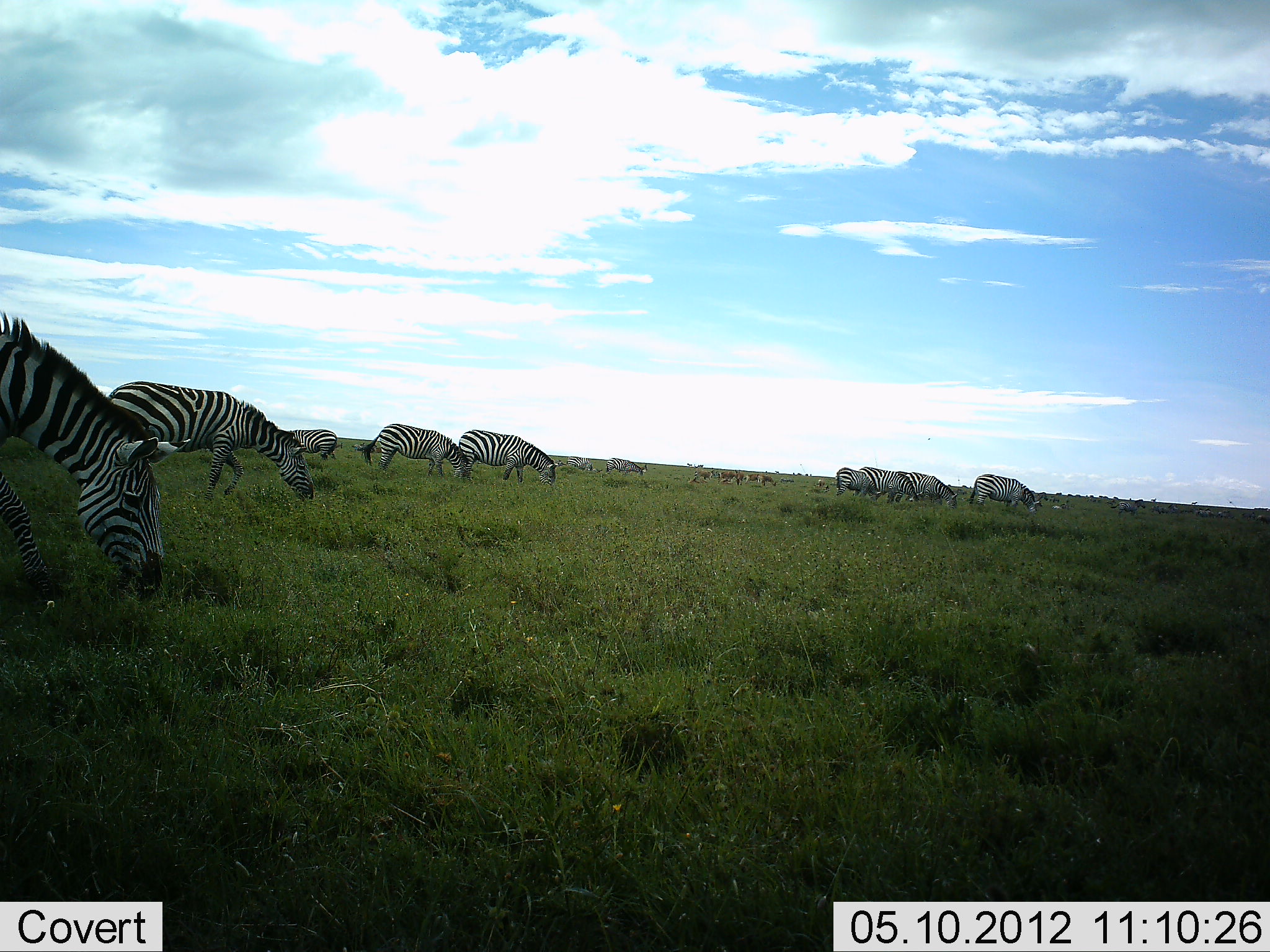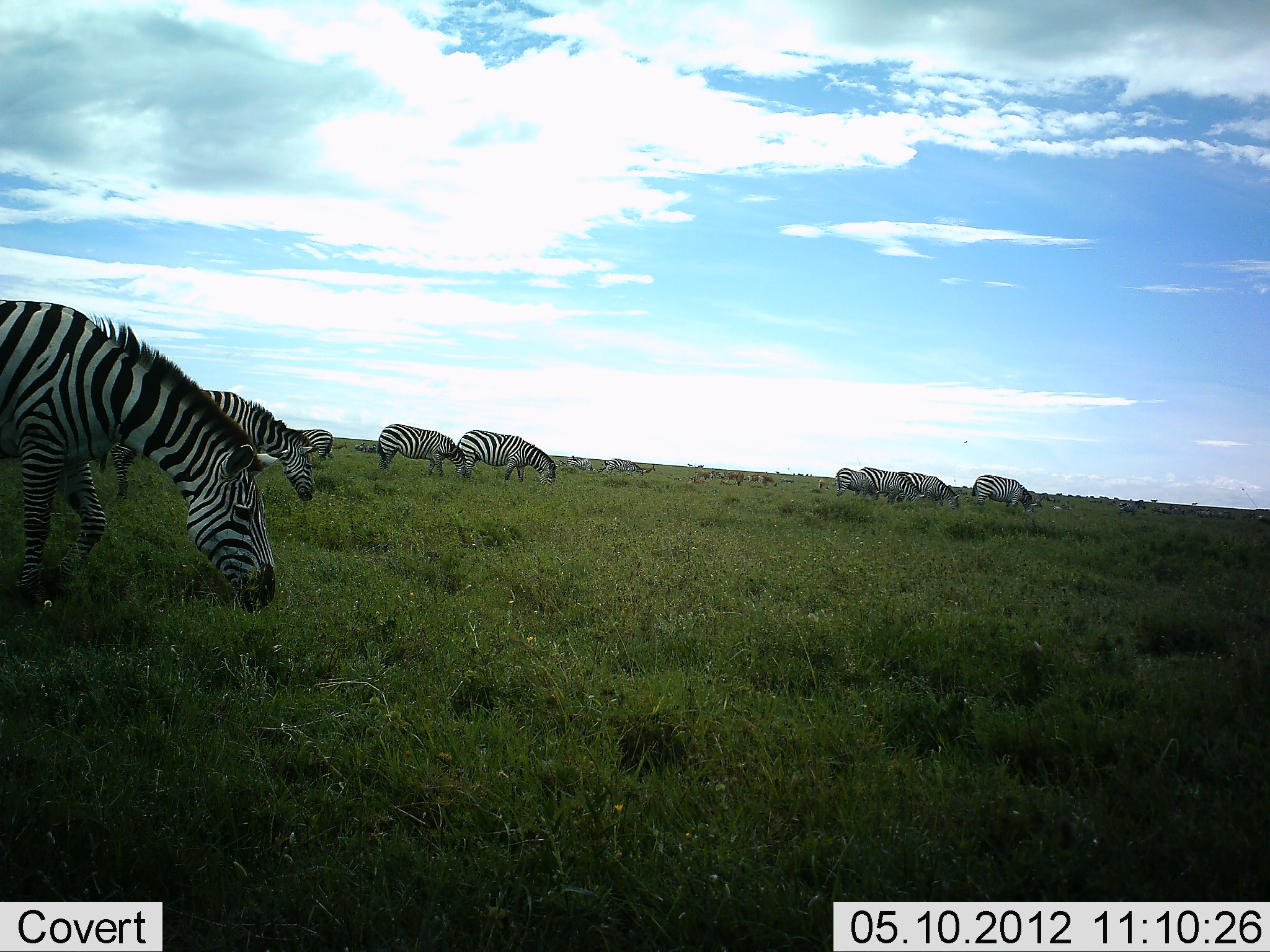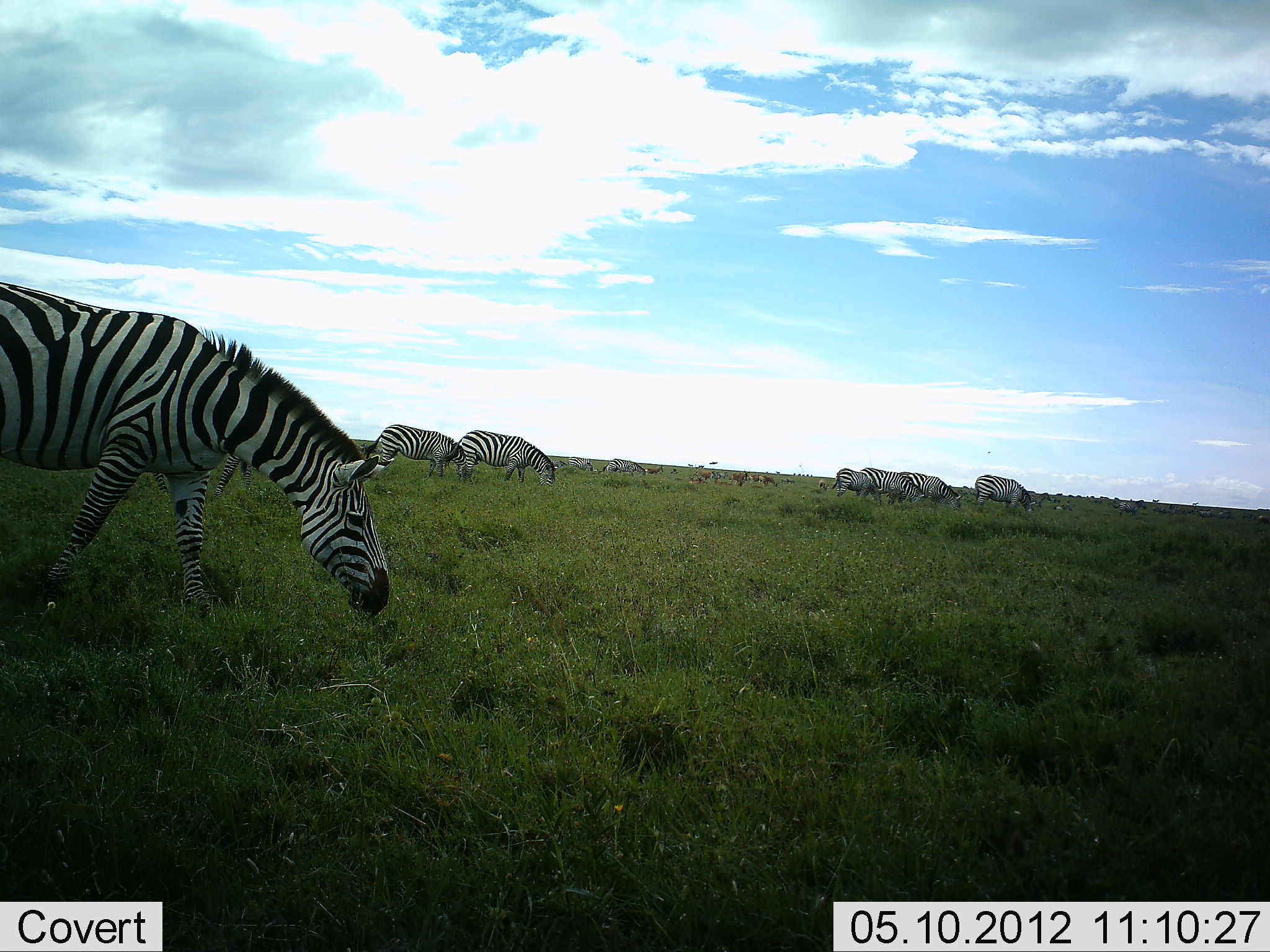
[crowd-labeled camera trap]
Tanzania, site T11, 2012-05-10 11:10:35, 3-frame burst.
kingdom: Animalia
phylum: Chordata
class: Mammalia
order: Perissodactyla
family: Equidae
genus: Equus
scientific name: Equus quagga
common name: plains zebra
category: zebra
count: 9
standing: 40%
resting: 0%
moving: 40%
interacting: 0%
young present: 0%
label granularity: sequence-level